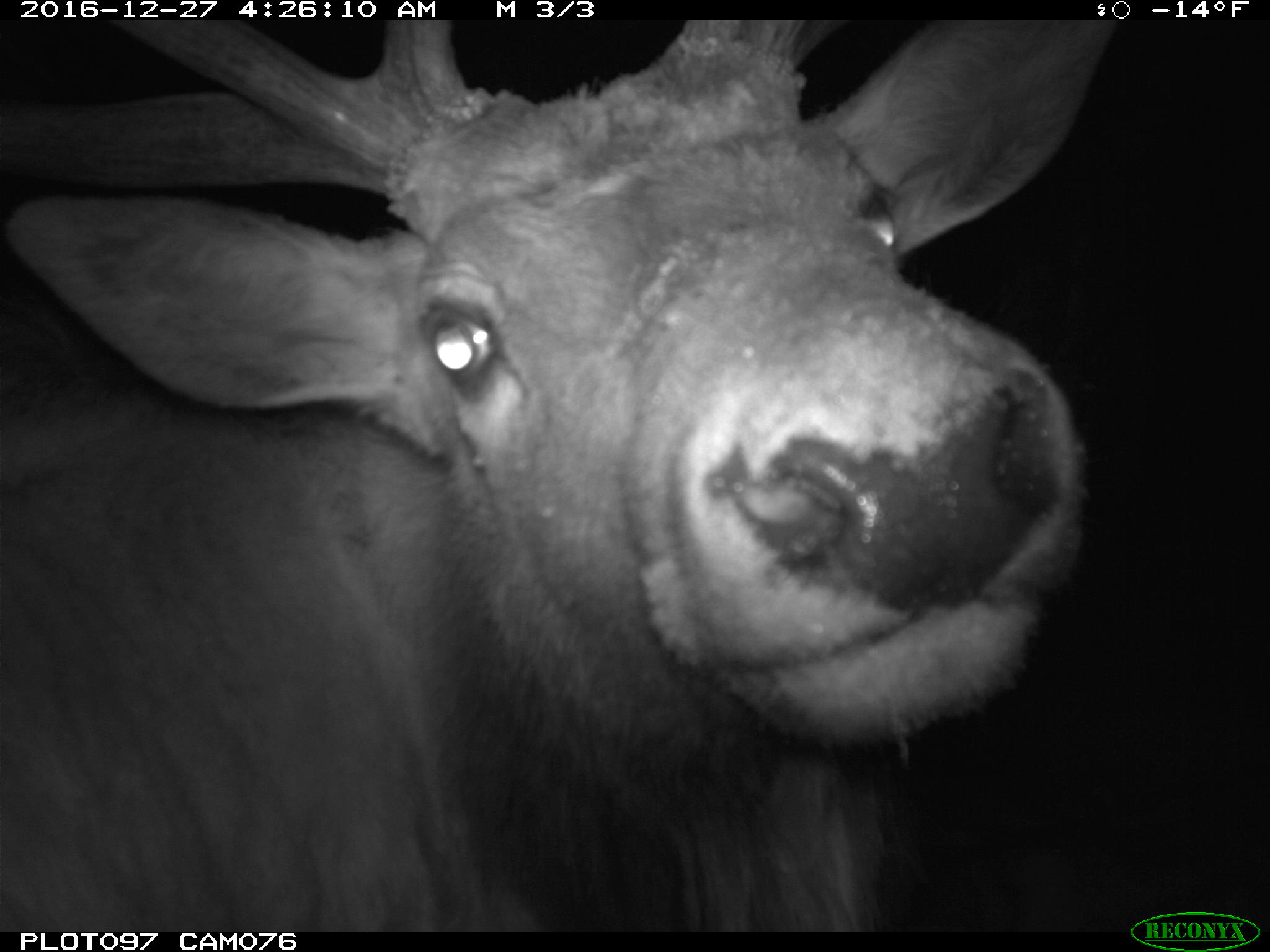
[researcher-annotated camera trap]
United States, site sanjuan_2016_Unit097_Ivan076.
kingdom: Animalia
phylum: Chordata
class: Mammalia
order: Artiodactyla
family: Cervidae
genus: Cervus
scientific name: Cervus elaphus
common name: red deer